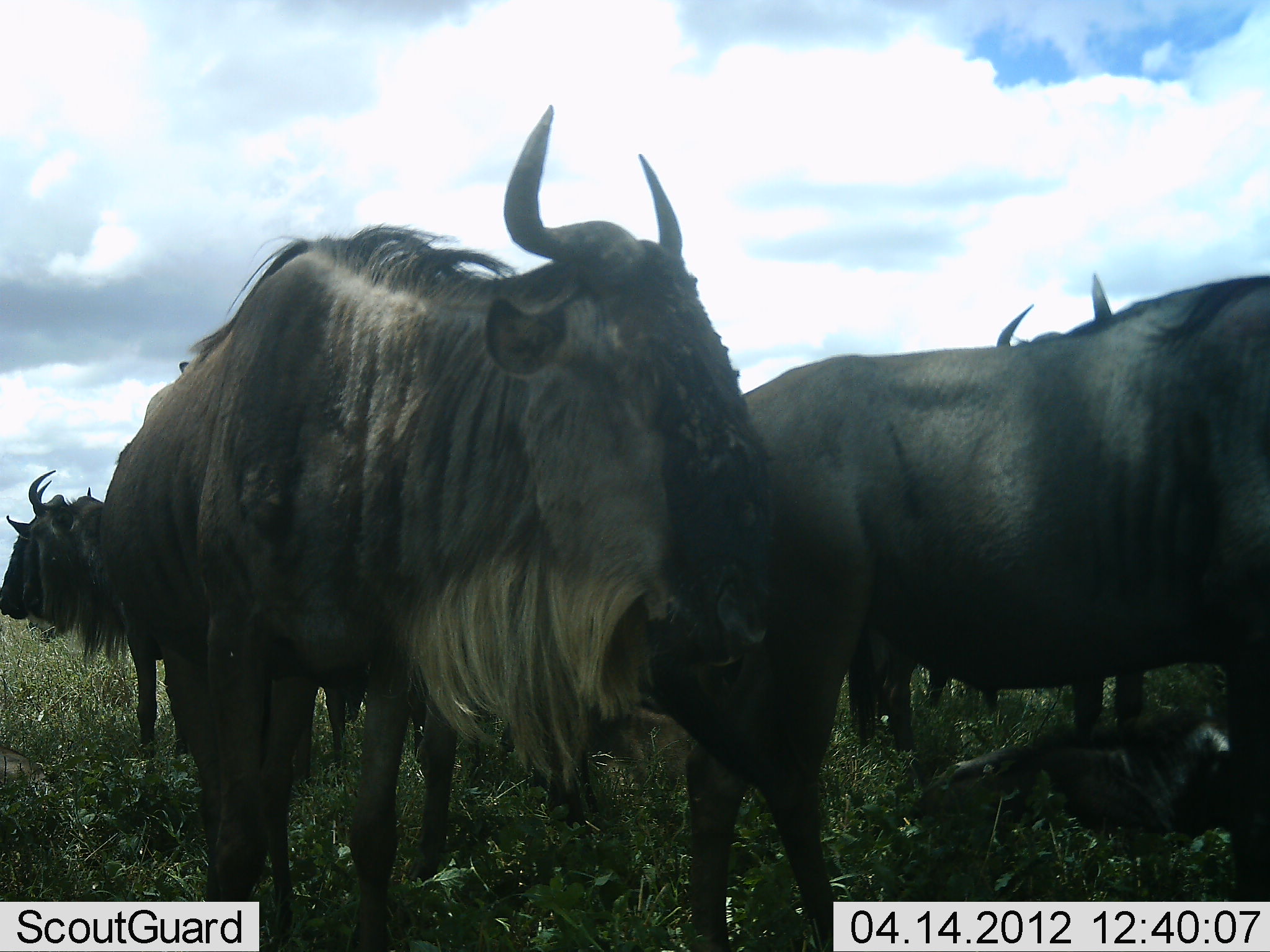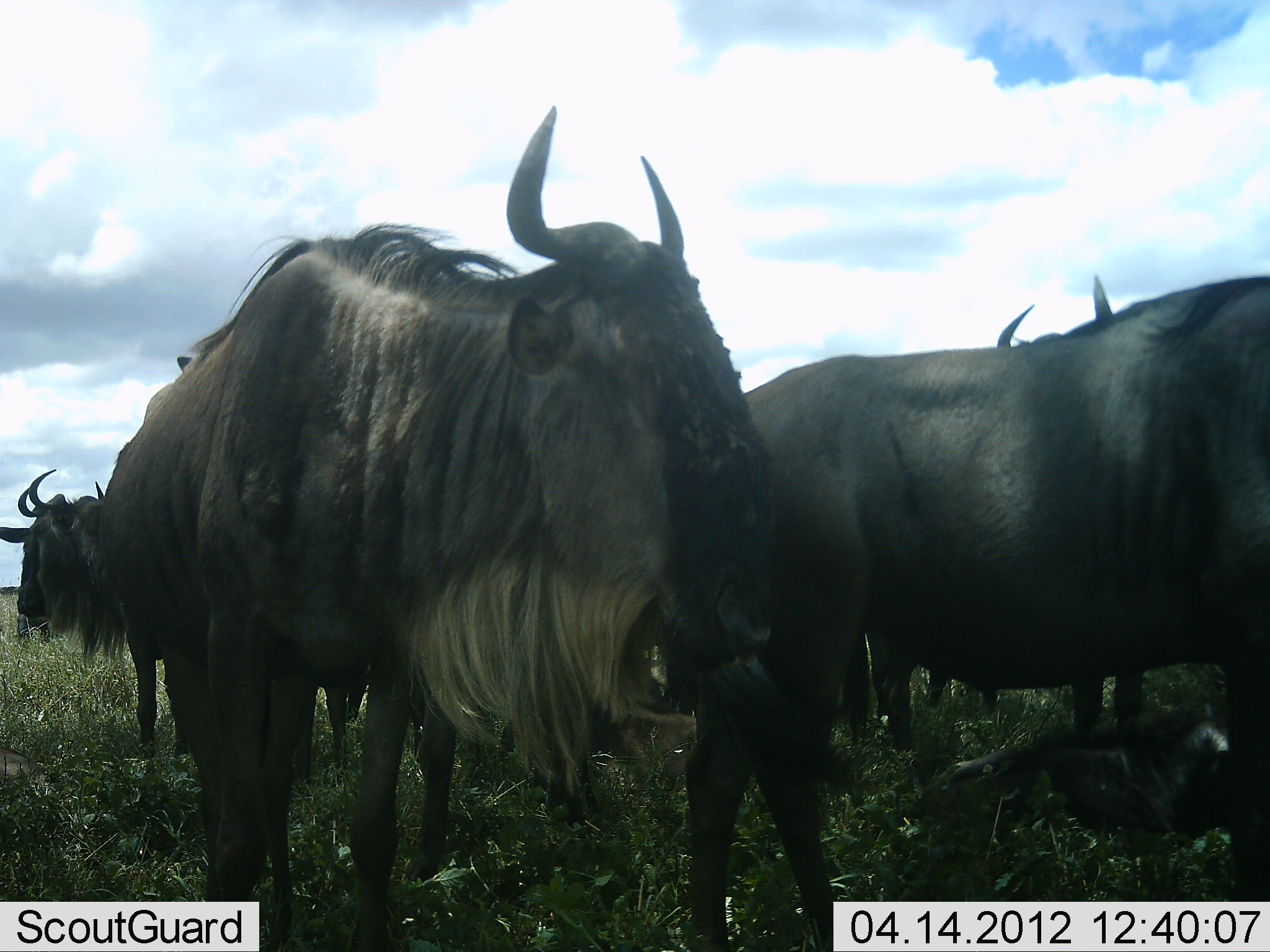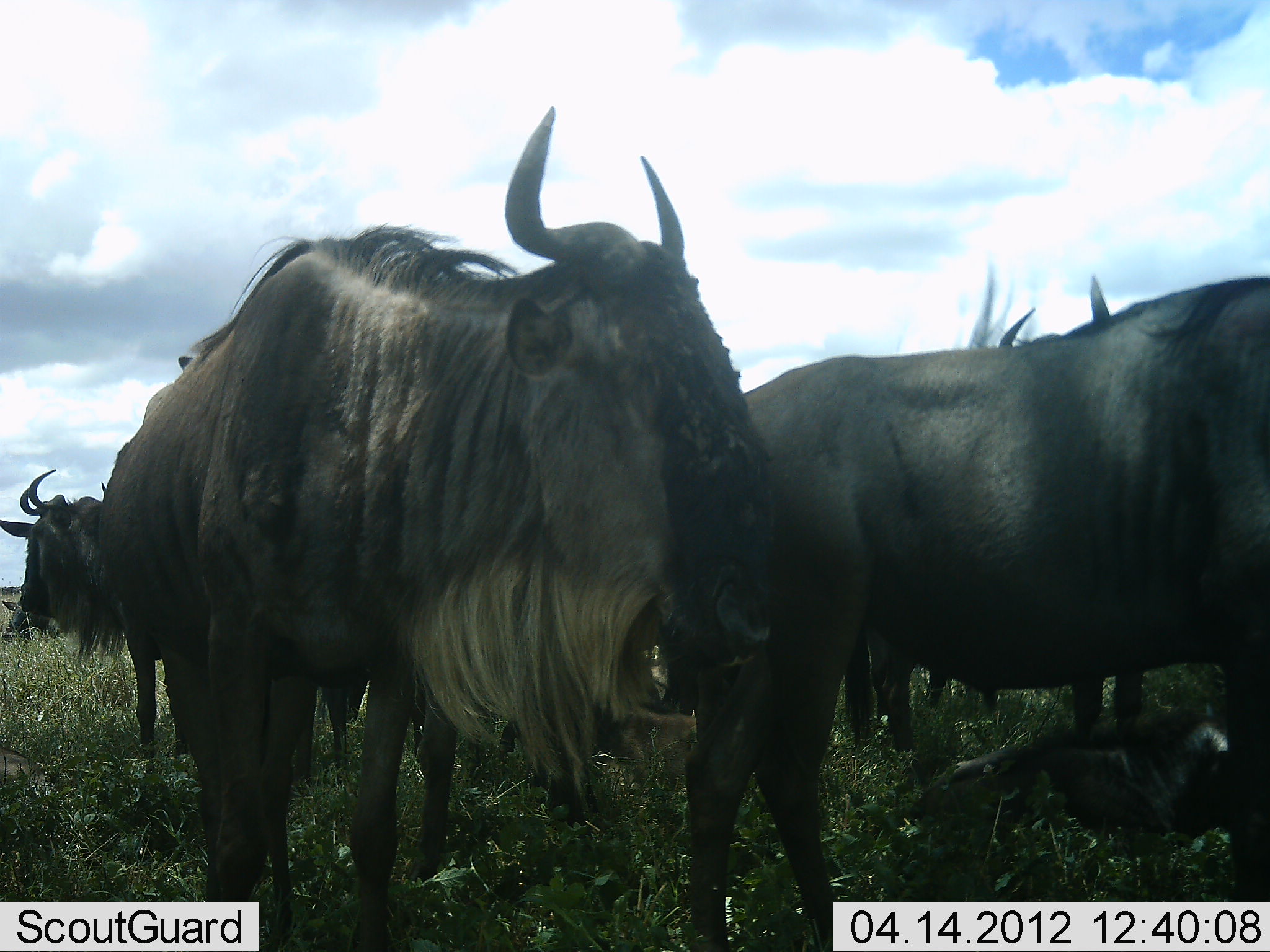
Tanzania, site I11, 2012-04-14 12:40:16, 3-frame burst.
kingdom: Animalia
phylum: Chordata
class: Mammalia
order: Artiodactyla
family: Bovidae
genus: Connochaetes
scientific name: Connochaetes taurinus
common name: blue wildebeest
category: wildebeest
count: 7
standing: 91%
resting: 30%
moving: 4%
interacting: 0%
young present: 13%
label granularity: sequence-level